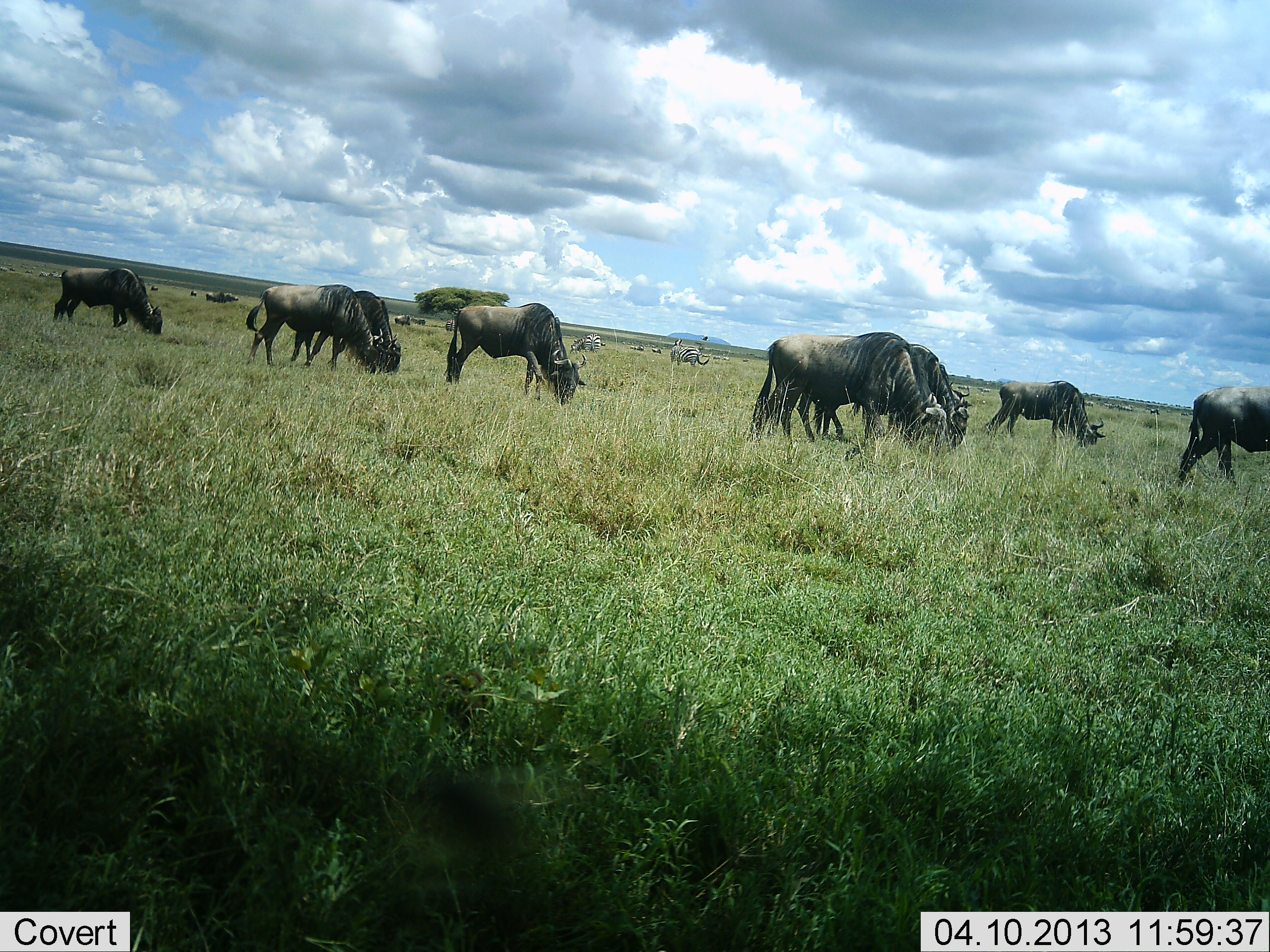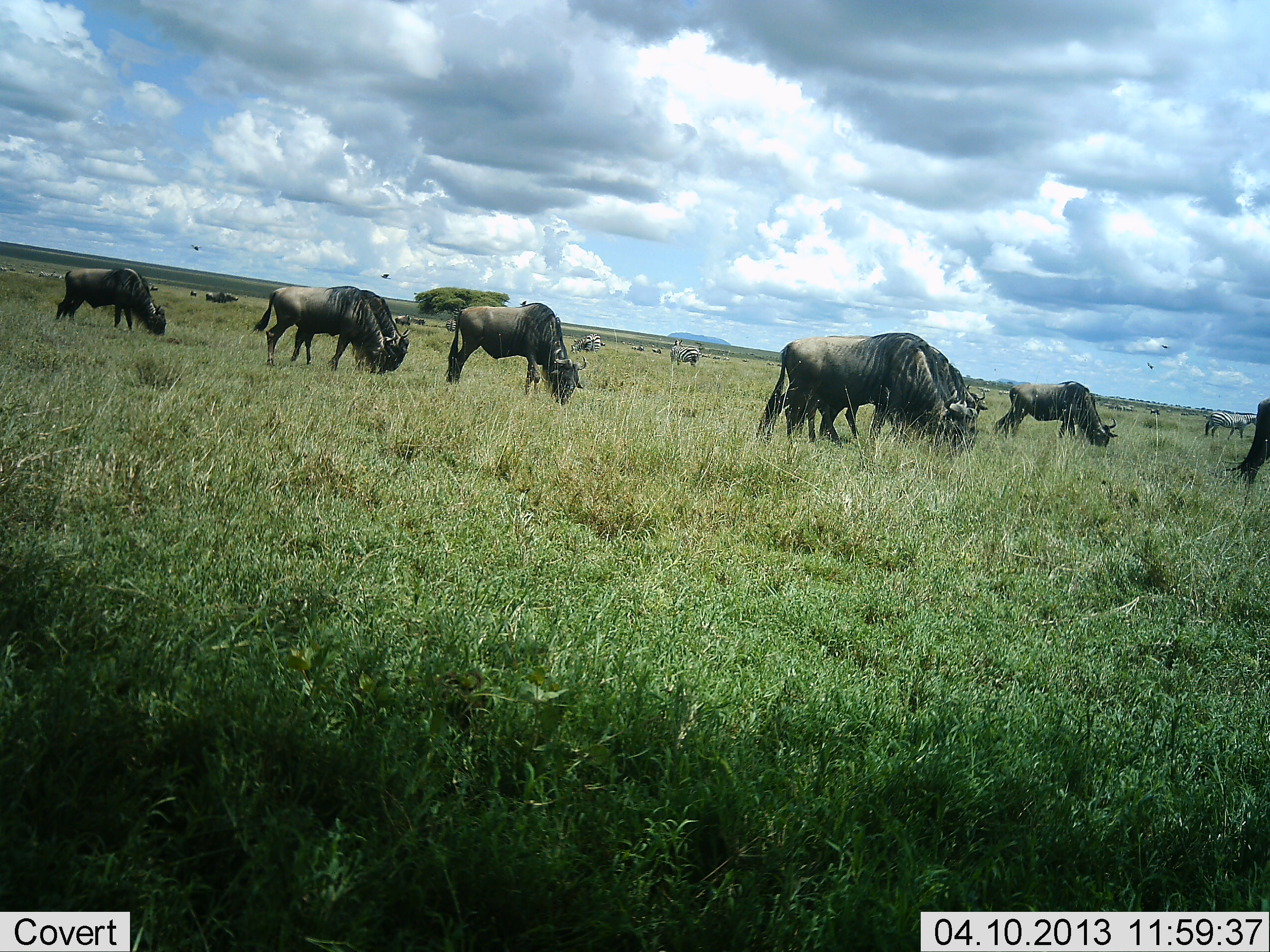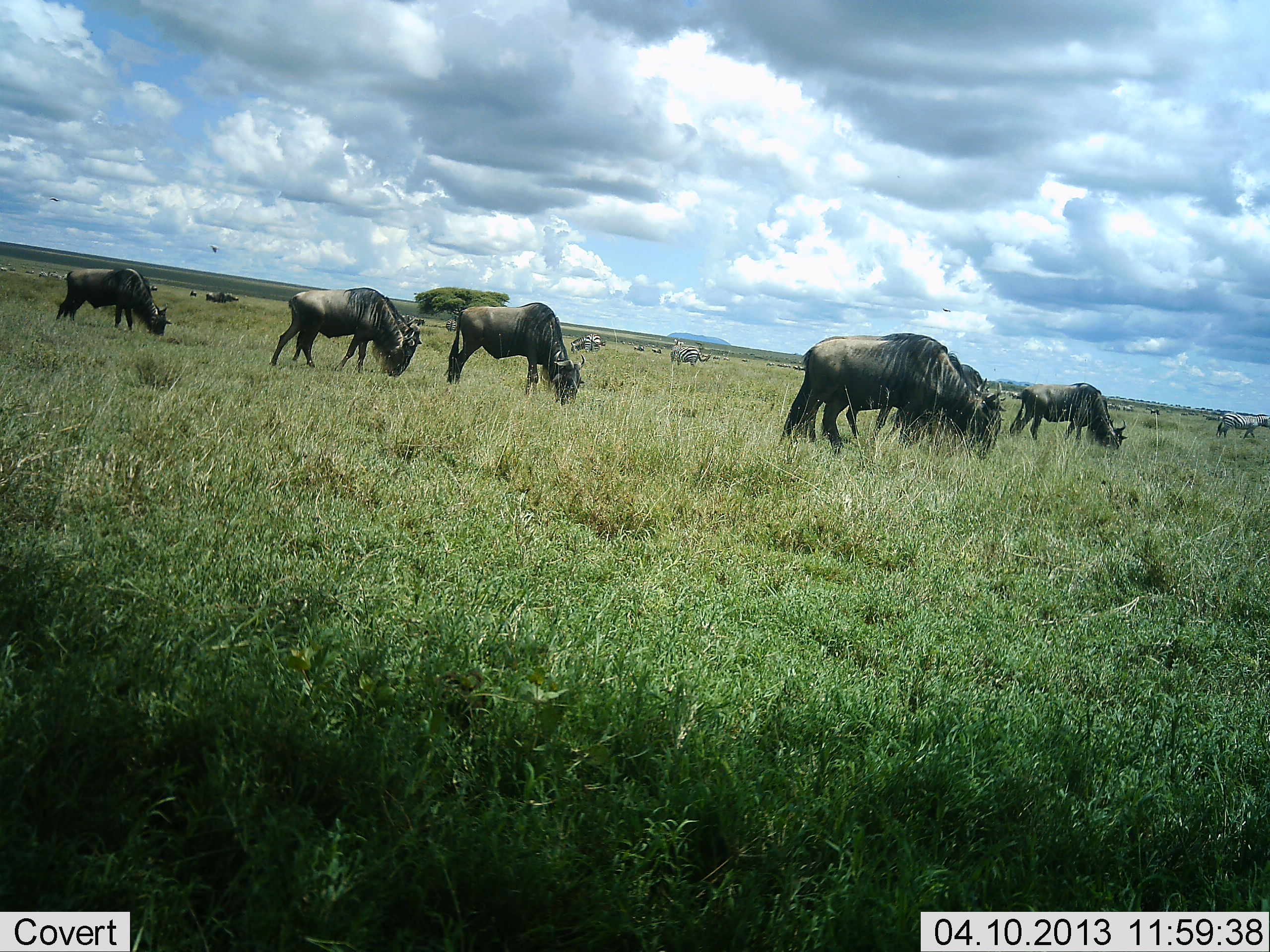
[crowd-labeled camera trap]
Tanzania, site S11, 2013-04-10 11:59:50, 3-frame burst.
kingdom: Animalia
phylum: Chordata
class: Mammalia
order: Artiodactyla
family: Bovidae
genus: Connochaetes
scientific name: Connochaetes taurinus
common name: blue wildebeest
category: wildebeest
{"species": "wildebeest (blue wildebeest) (Connochaetes taurinus)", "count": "11-50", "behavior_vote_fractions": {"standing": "15%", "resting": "0%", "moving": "47%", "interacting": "0%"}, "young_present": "0%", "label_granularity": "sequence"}